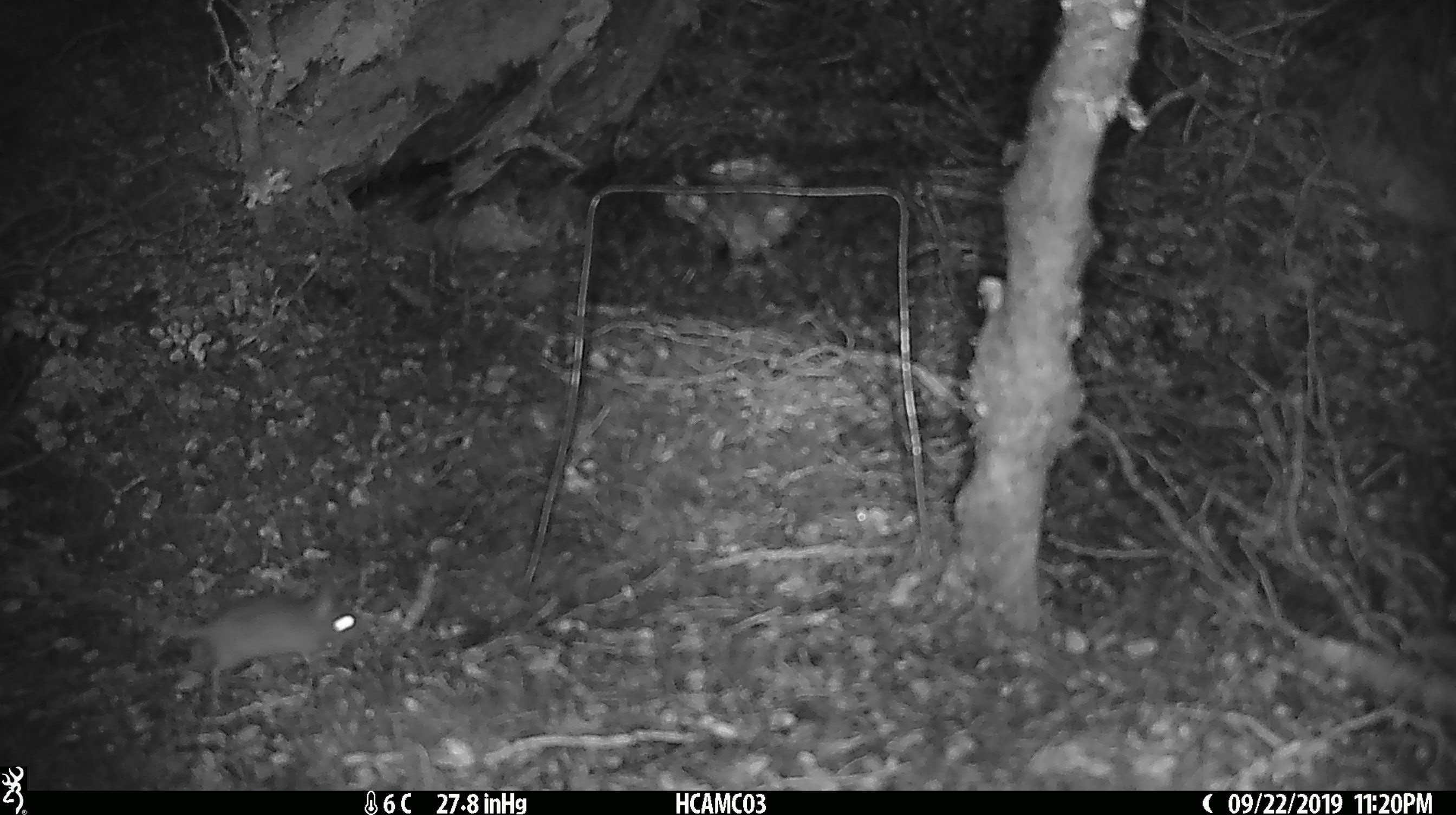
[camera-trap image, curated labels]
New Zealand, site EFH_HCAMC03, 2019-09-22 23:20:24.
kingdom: Animalia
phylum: Chordata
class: Mammalia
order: Rodentia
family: Muridae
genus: Mus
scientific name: Mus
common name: mouse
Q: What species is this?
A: Mouse (Mus).